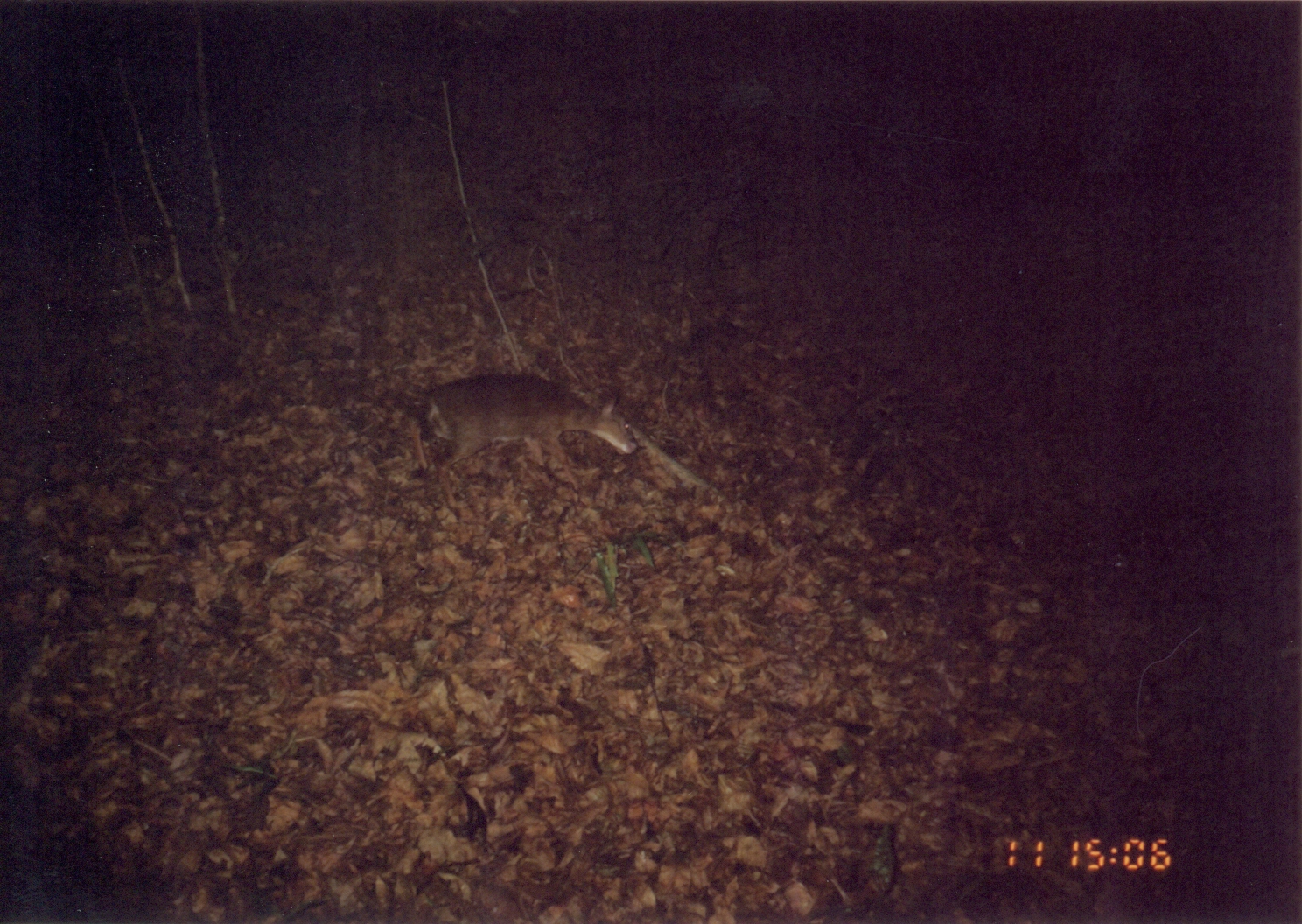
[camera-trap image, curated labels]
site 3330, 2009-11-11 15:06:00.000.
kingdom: Animalia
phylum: Chordata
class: Mammalia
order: Artiodactyla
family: Bovidae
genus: Nesotragus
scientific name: Nesotragus moschatus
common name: suni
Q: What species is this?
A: Nesotragus moschatus (suni).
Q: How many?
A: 1.